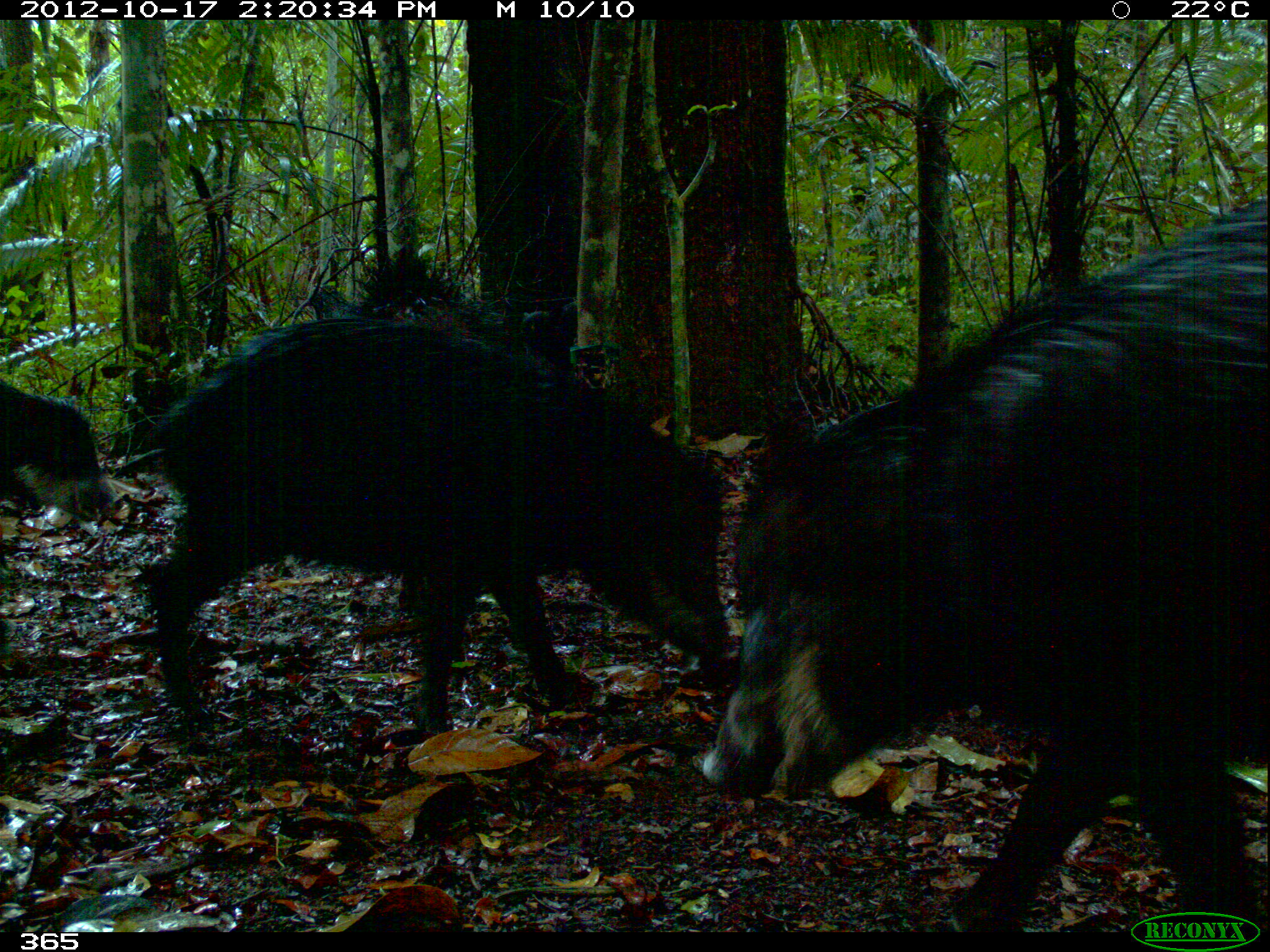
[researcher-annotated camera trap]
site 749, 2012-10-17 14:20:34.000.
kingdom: Animalia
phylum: Chordata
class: Mammalia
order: Artiodactyla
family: Tayassuidae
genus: Tayassu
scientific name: Tayassu pecari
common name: white-lipped peccary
Tayassu pecari (white-lipped peccary).